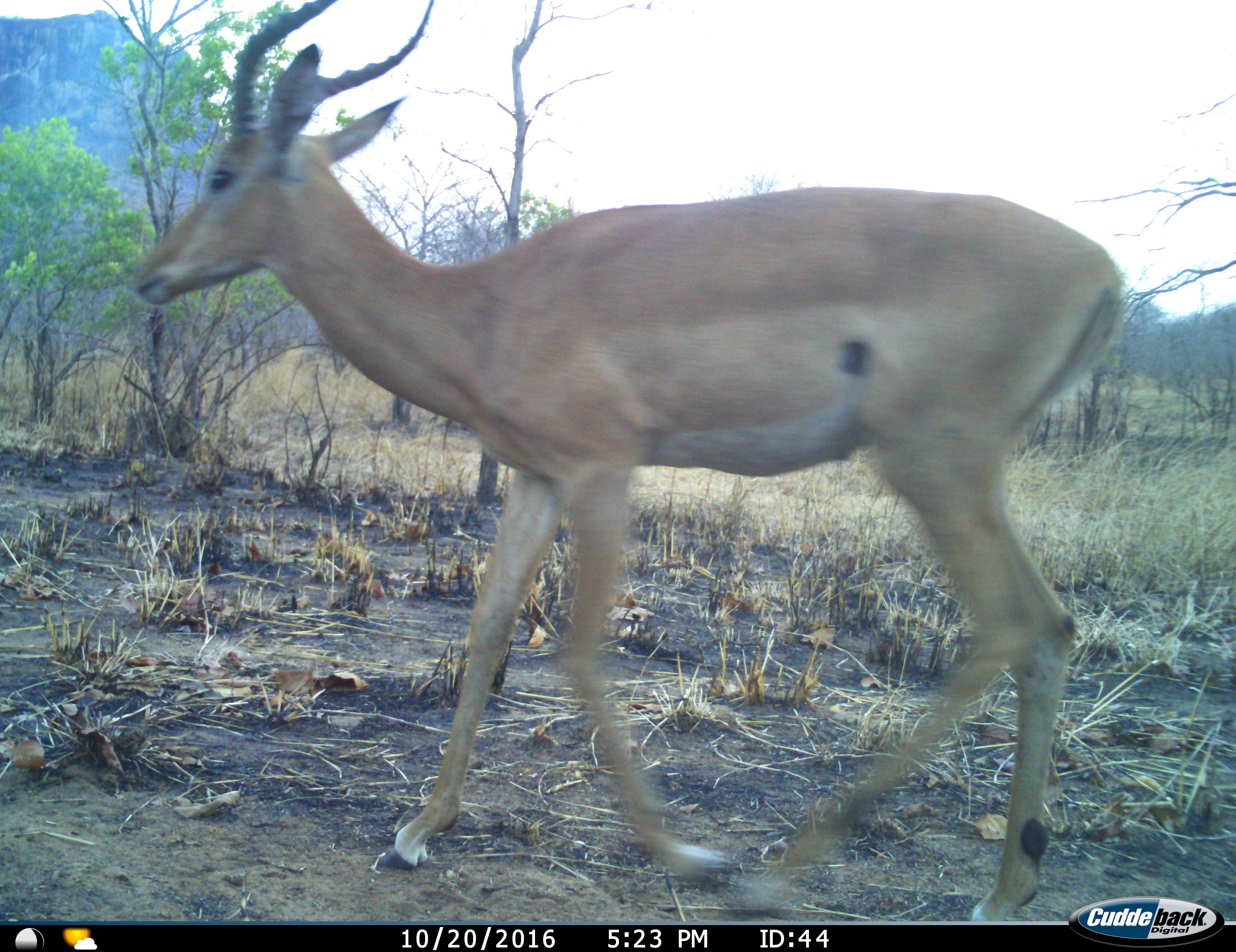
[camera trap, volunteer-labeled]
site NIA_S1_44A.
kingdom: Animalia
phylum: Chordata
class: Mammalia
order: Artiodactyla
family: Bovidae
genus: Aepyceros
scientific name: Aepyceros melampus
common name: impala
Impala (Aepyceros melampus), count 1. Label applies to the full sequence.